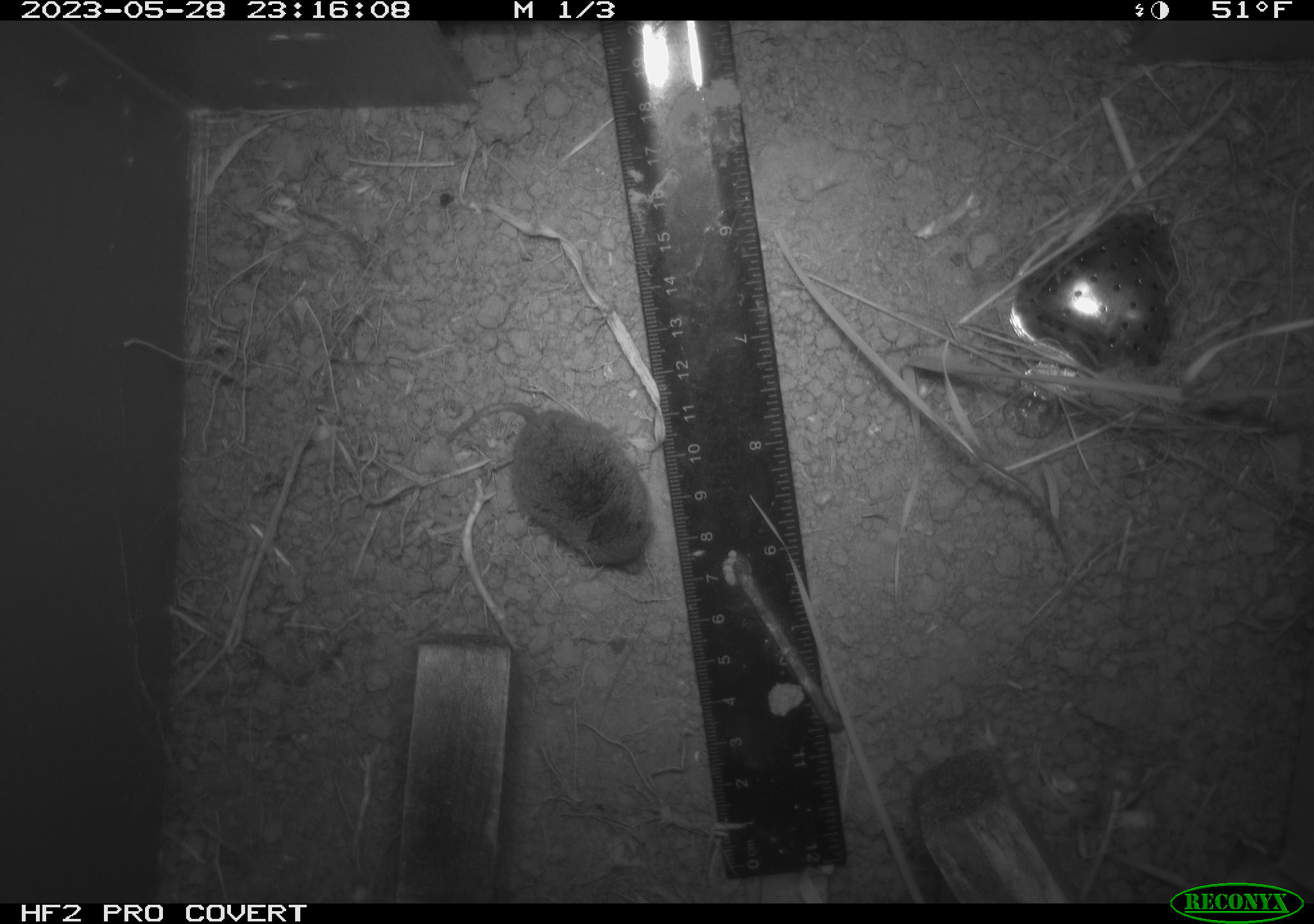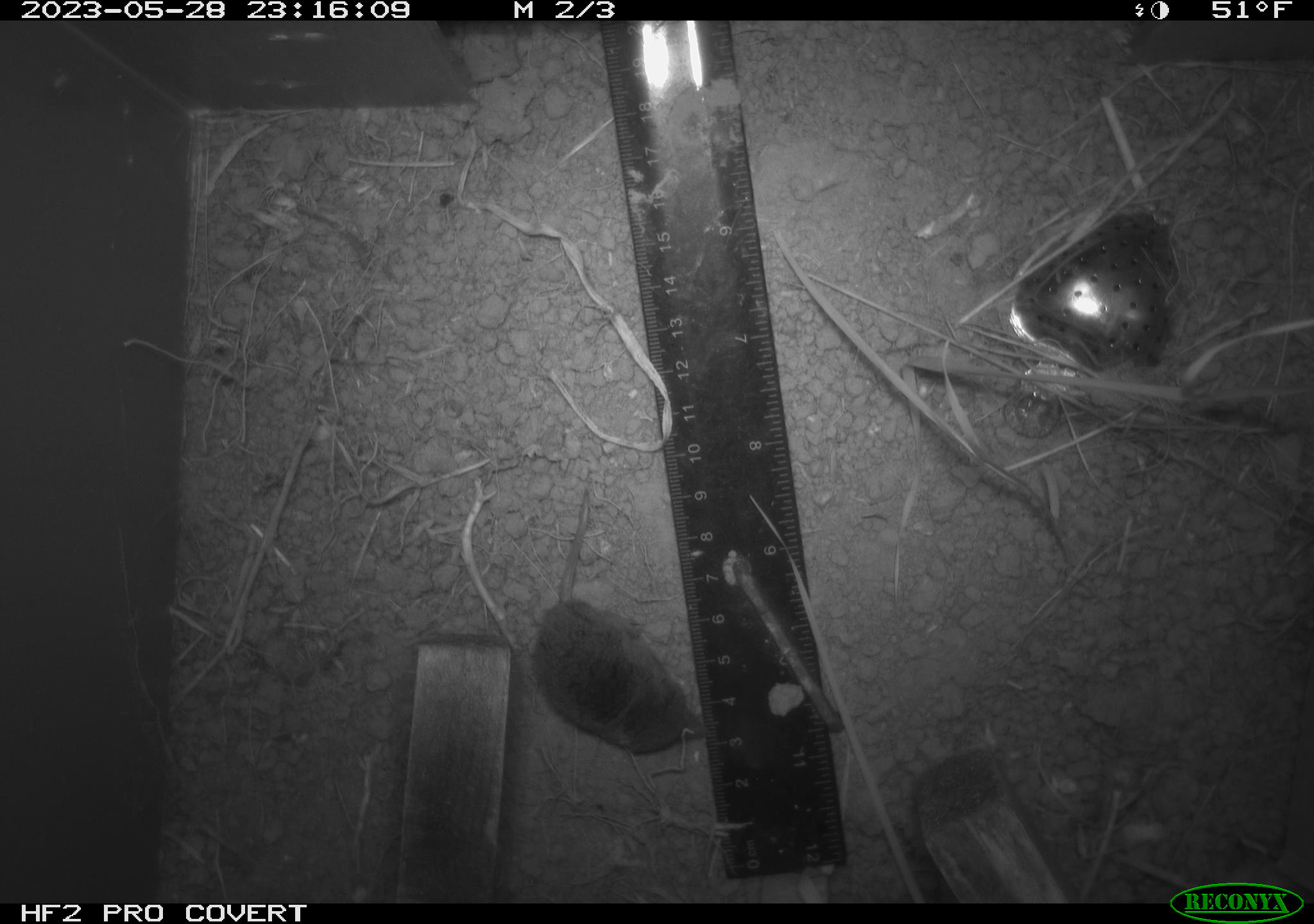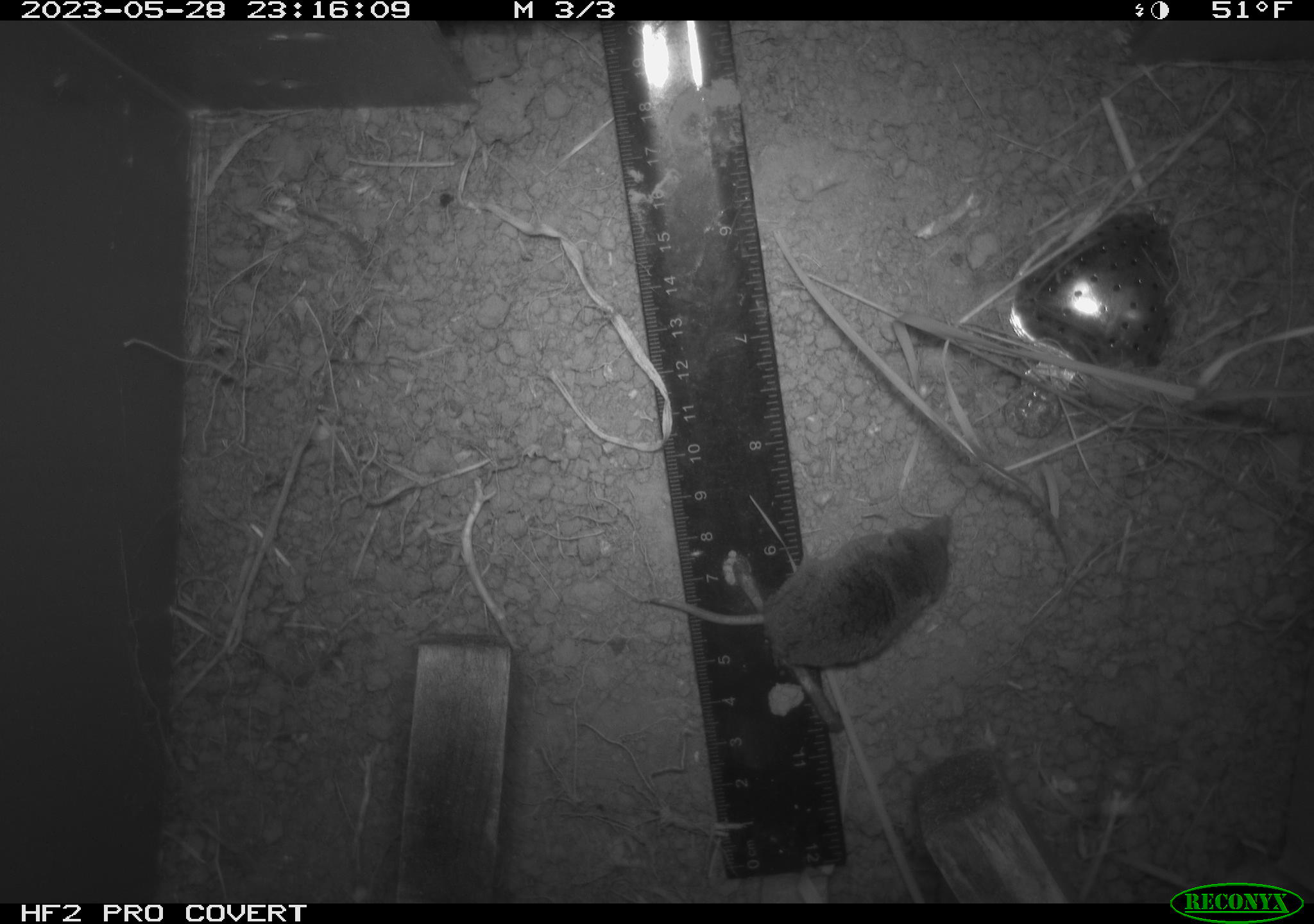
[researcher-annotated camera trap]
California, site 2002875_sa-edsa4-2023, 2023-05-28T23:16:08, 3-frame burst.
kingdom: Animalia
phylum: Chordata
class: Mammalia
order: Eulipotyphla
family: Soricidae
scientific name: Soricidae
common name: shrews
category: soricidae family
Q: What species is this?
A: Soricidae family (shrews) (Soricidae).